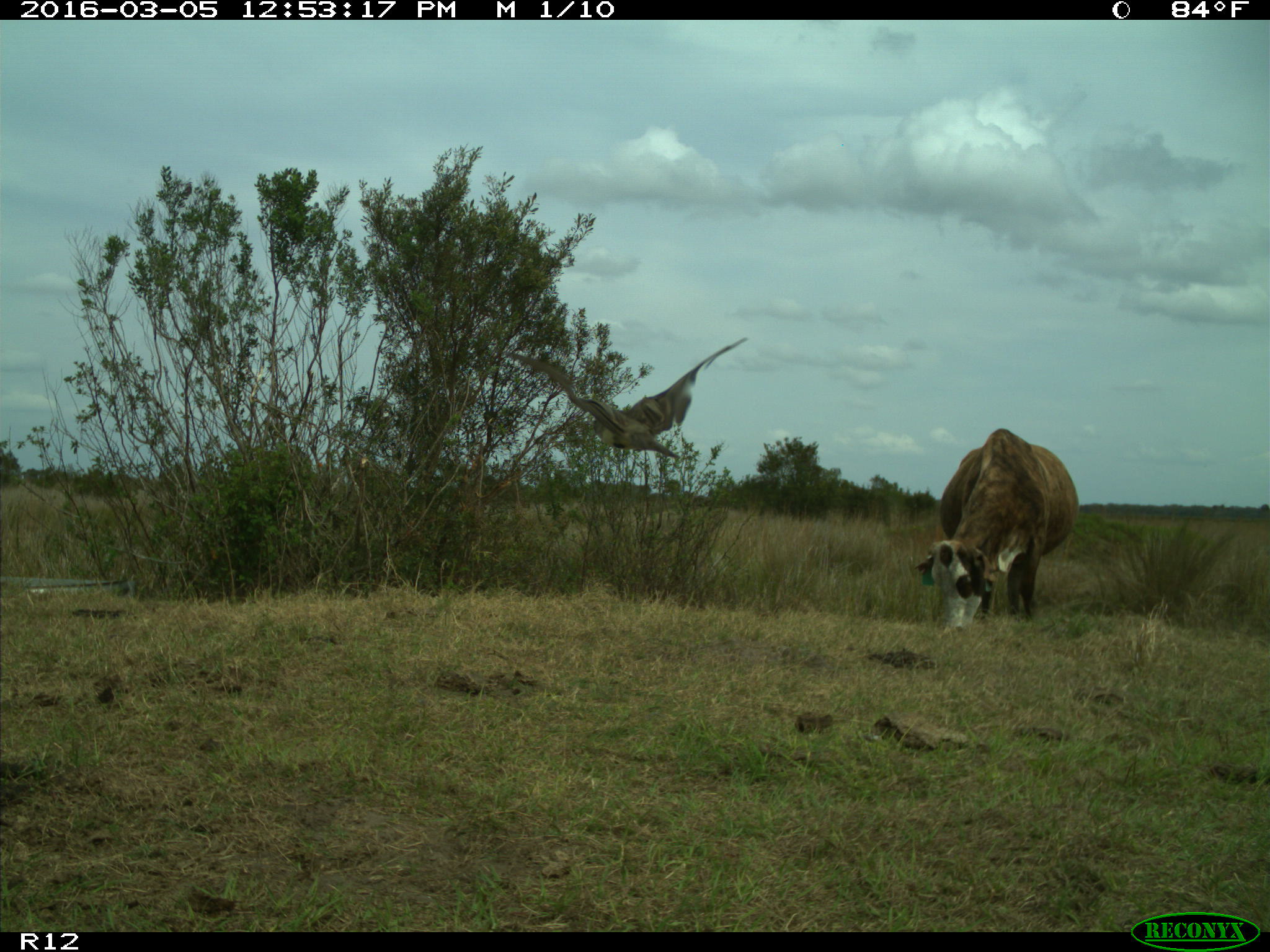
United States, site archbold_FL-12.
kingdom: Animalia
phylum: Chordata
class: Mammalia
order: Artiodactyla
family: Bovidae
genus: Bos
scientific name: Bos taurus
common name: domestic cow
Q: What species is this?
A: Bos taurus (domestic cow).